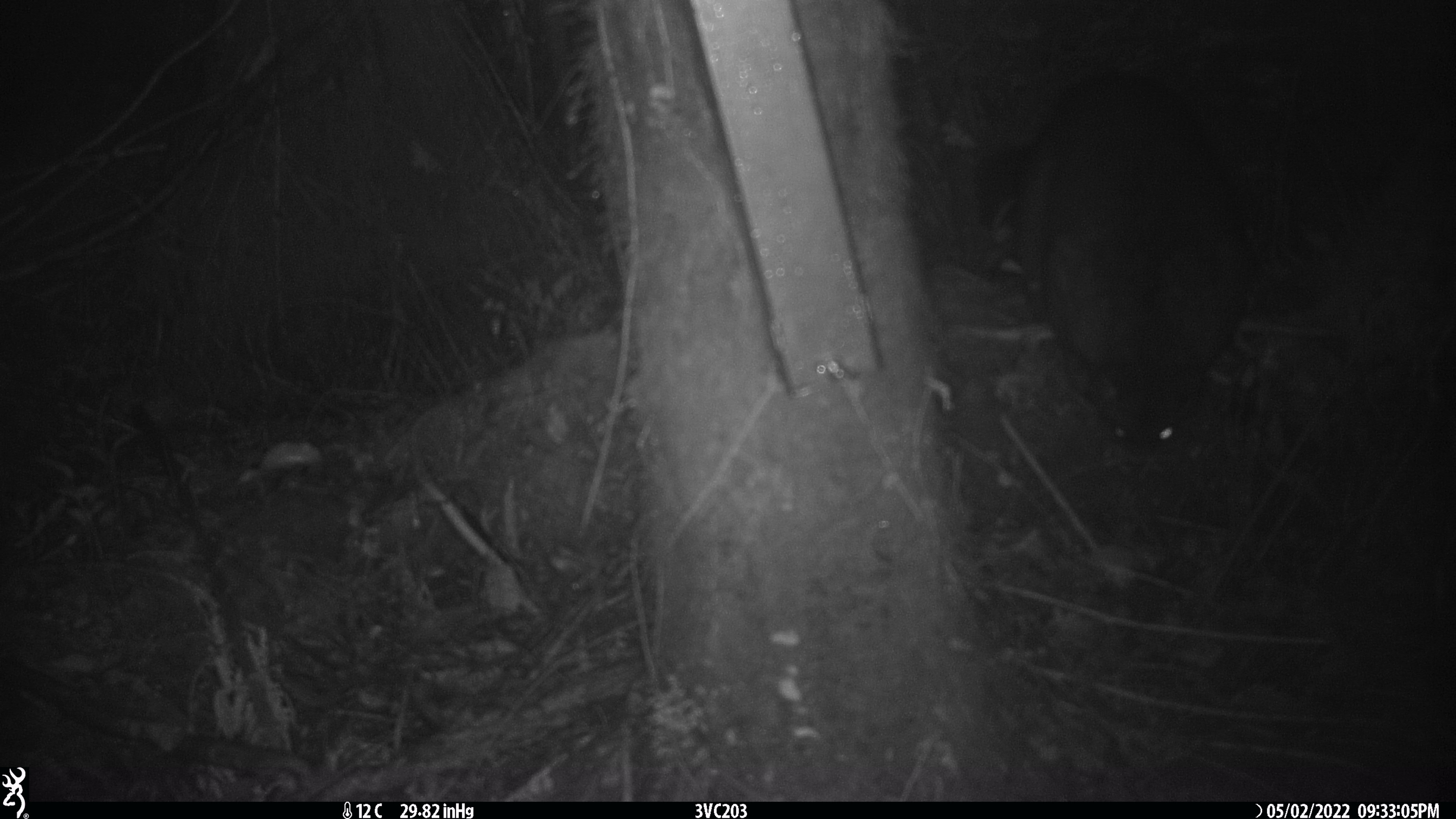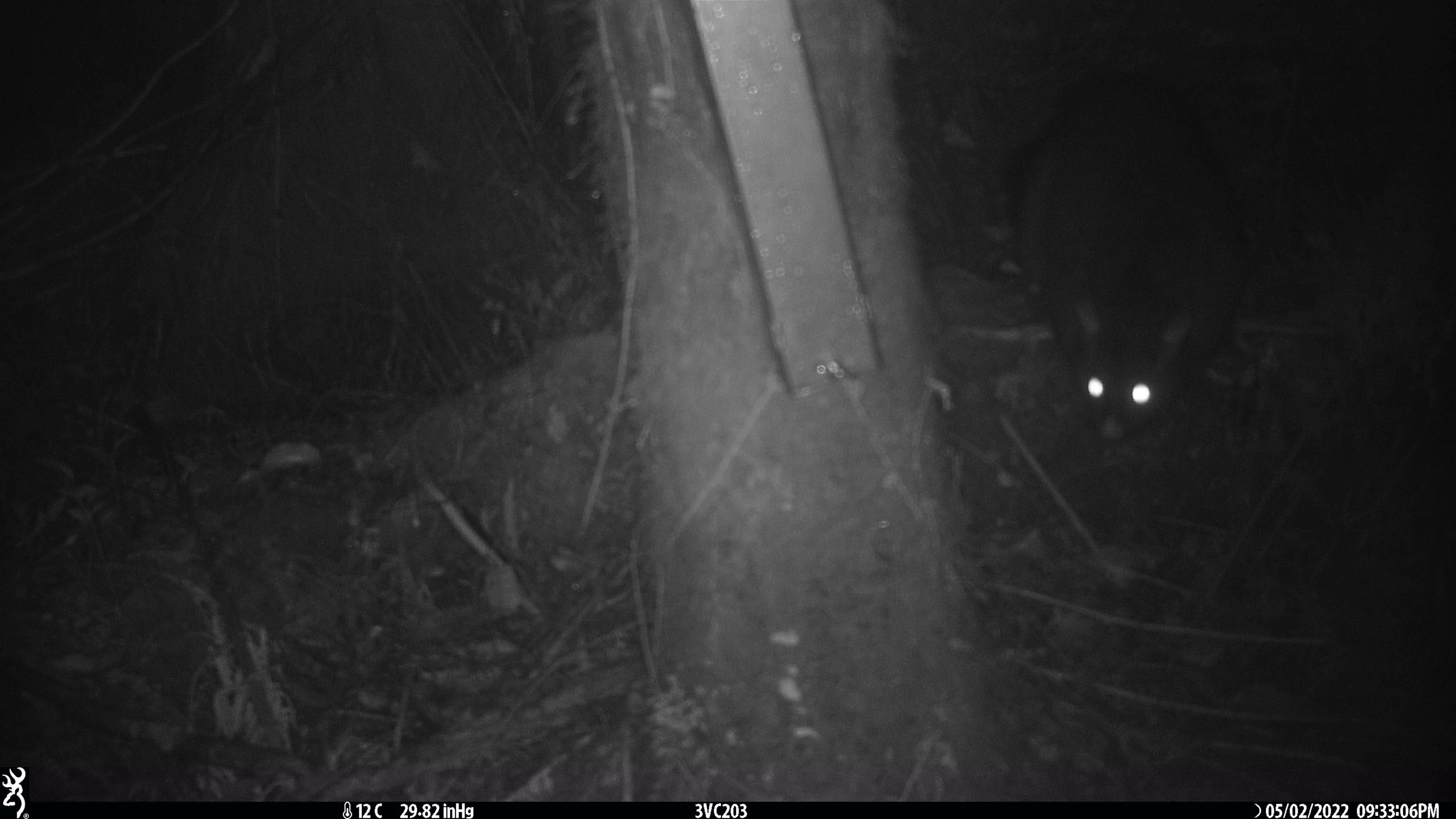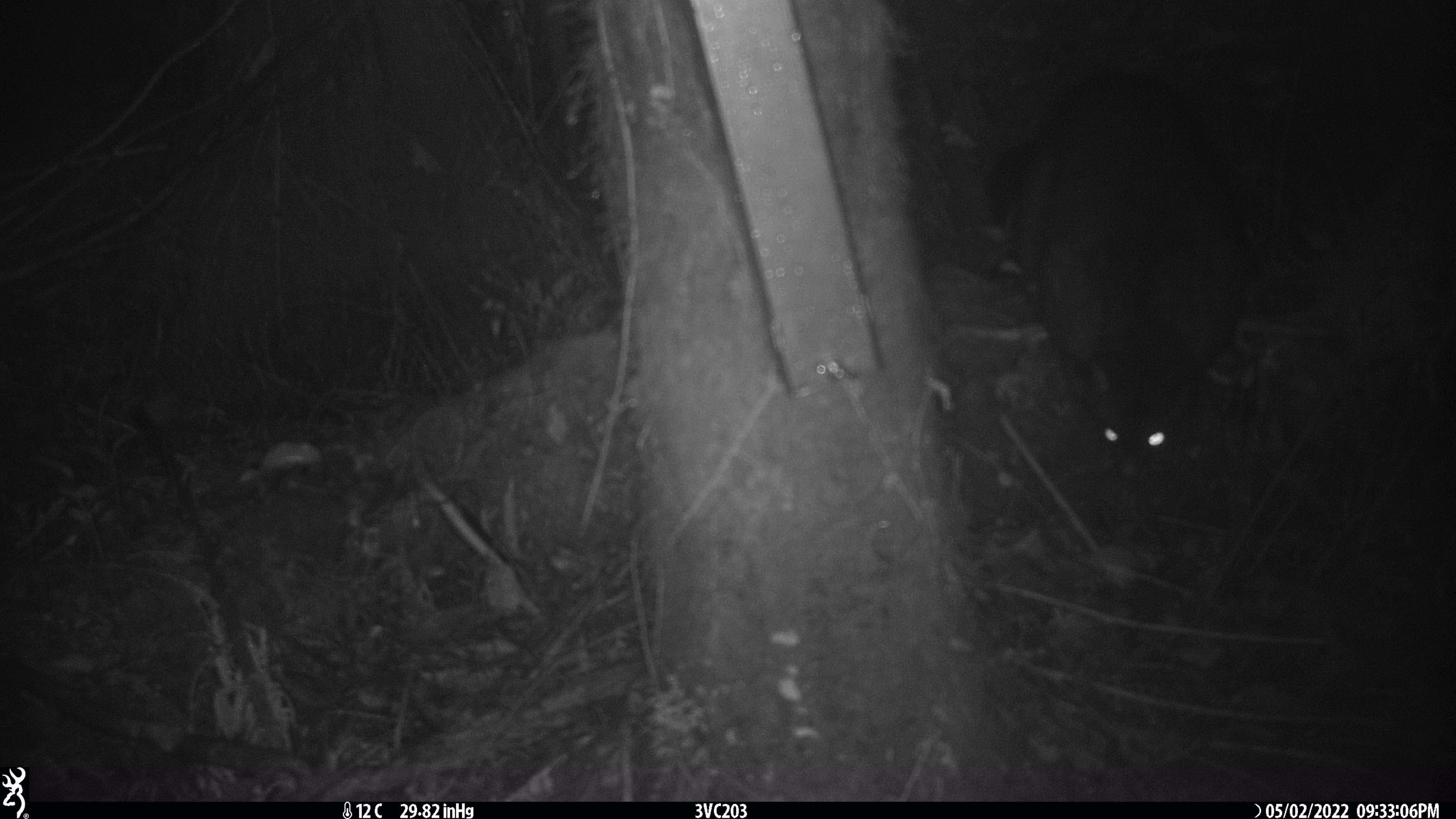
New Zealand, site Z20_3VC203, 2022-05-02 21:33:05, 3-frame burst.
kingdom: Animalia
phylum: Chordata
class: Mammalia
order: Diprotodontia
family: Phalangeridae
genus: Trichosurus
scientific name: Trichosurus vulpecula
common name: common brushtail possum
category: possum